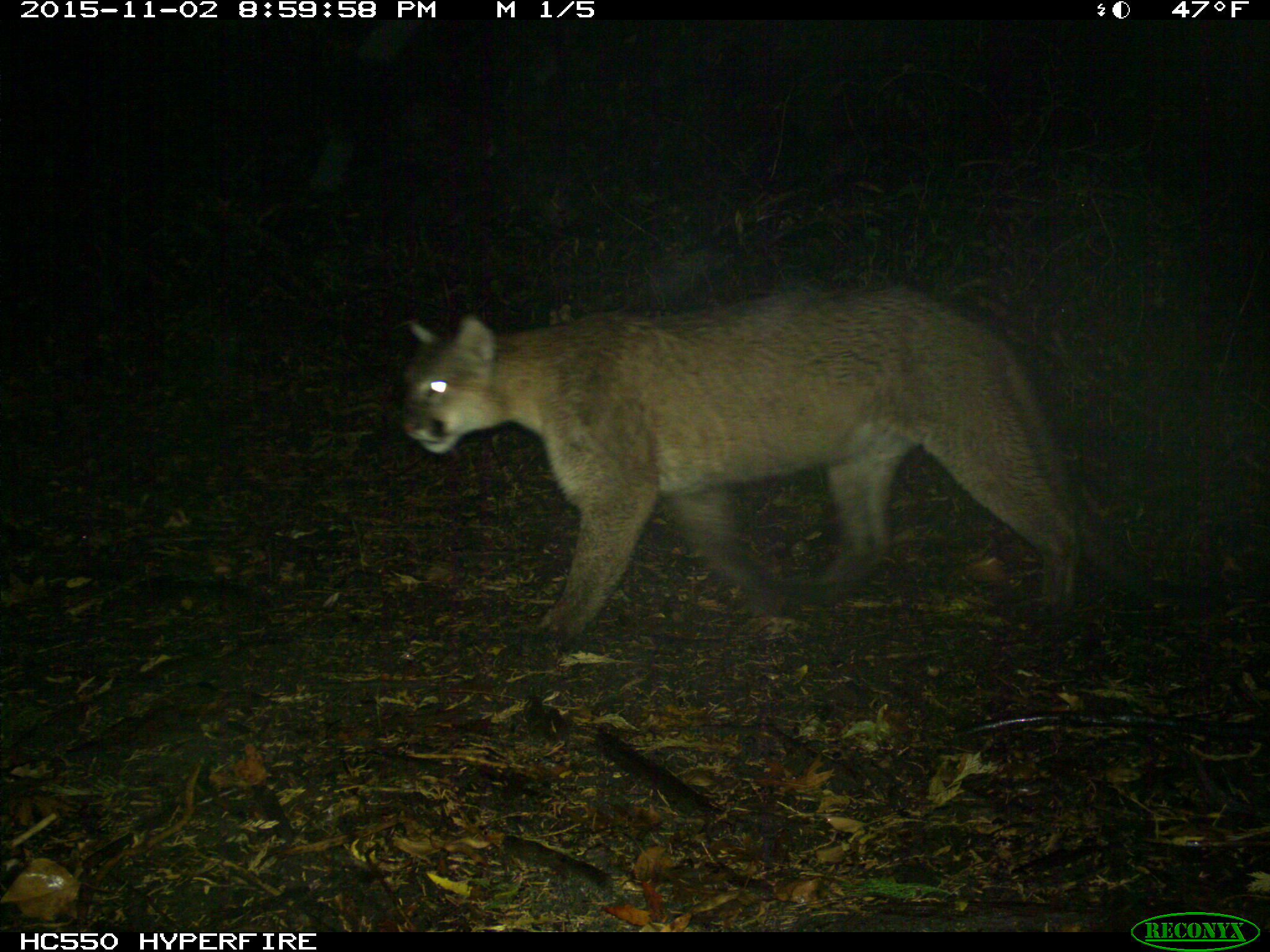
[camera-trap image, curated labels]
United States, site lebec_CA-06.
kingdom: Animalia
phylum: Chordata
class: Mammalia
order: Carnivora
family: Felidae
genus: Puma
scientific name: Puma concolor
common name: mountain lion